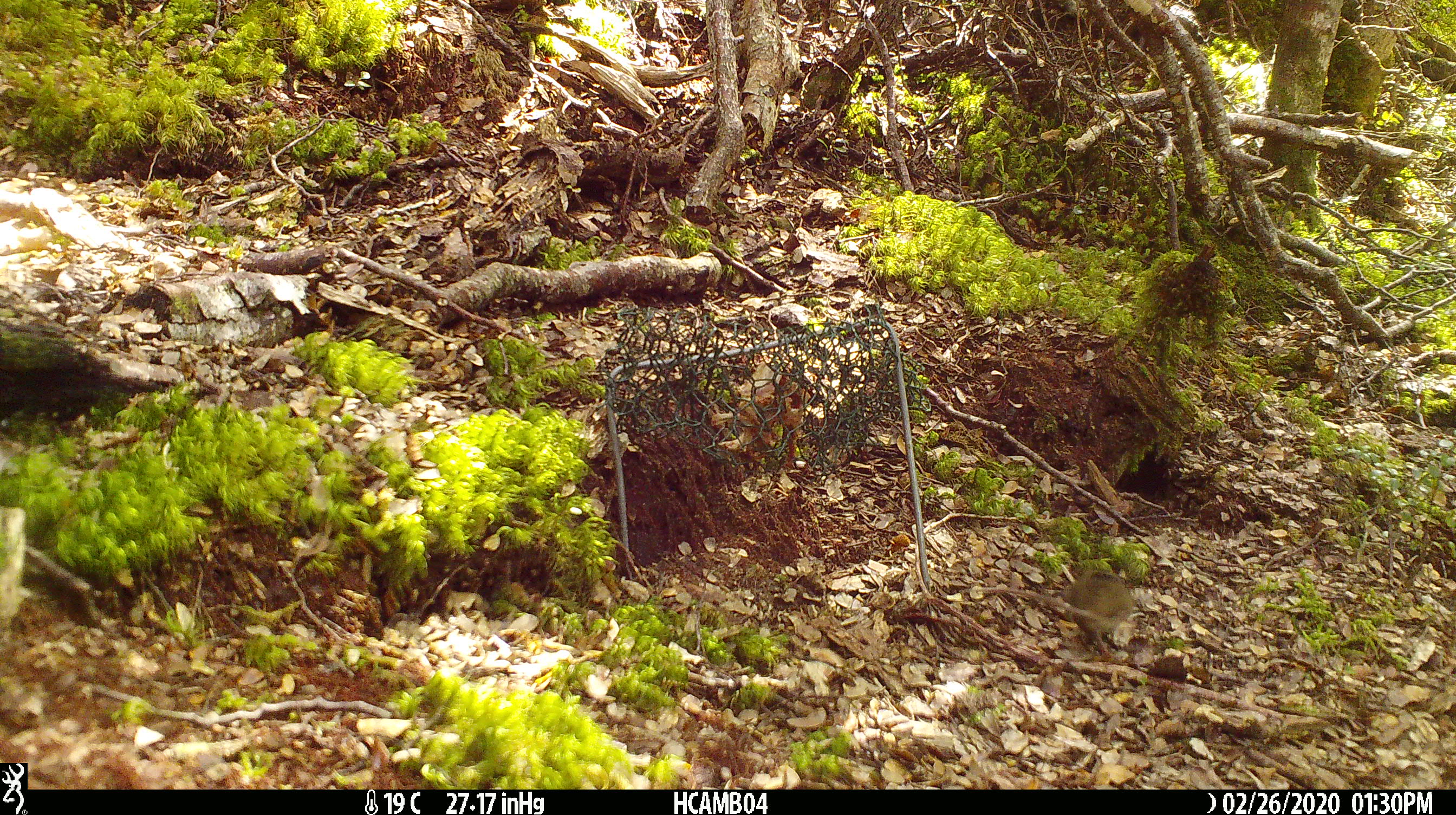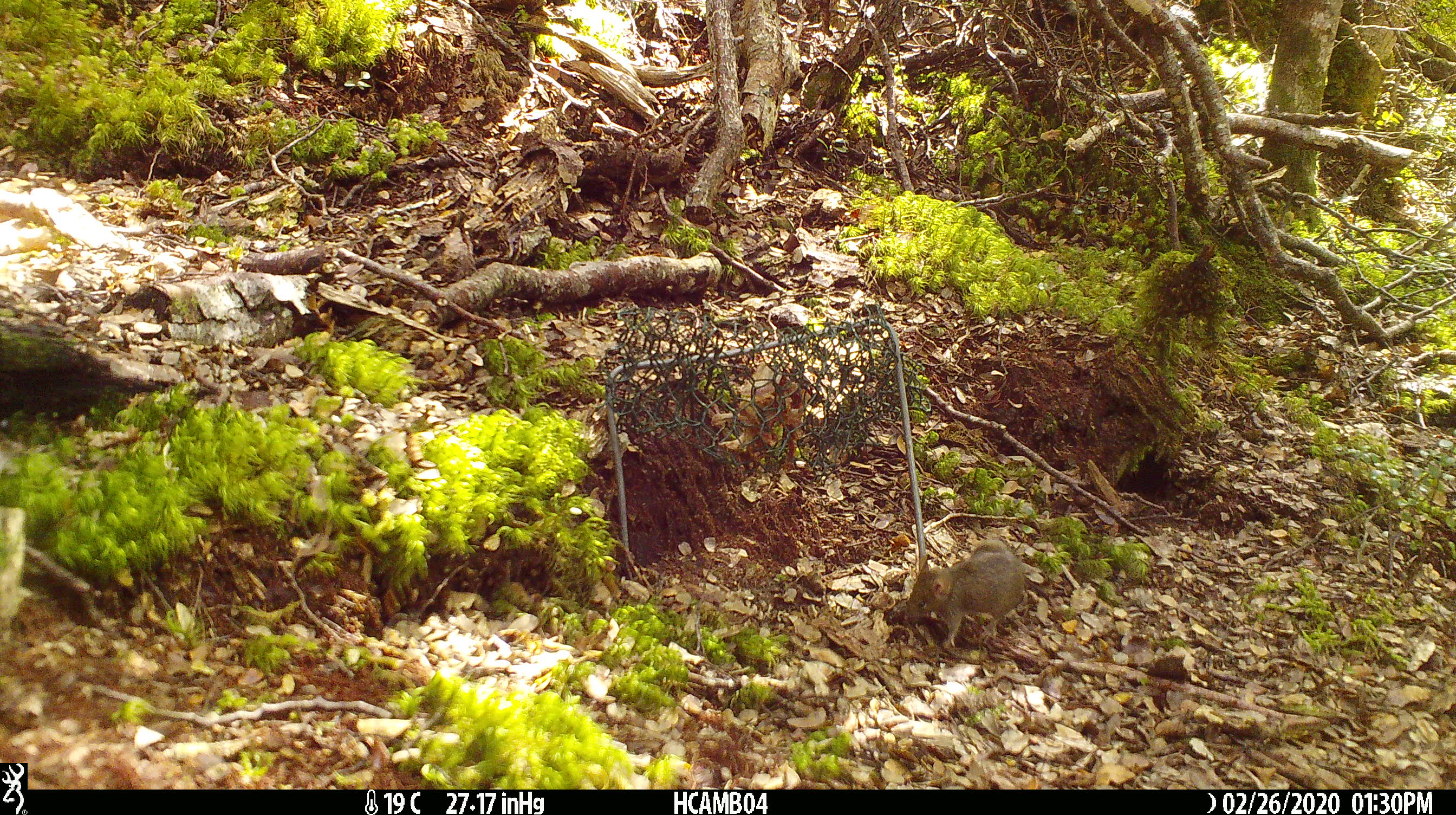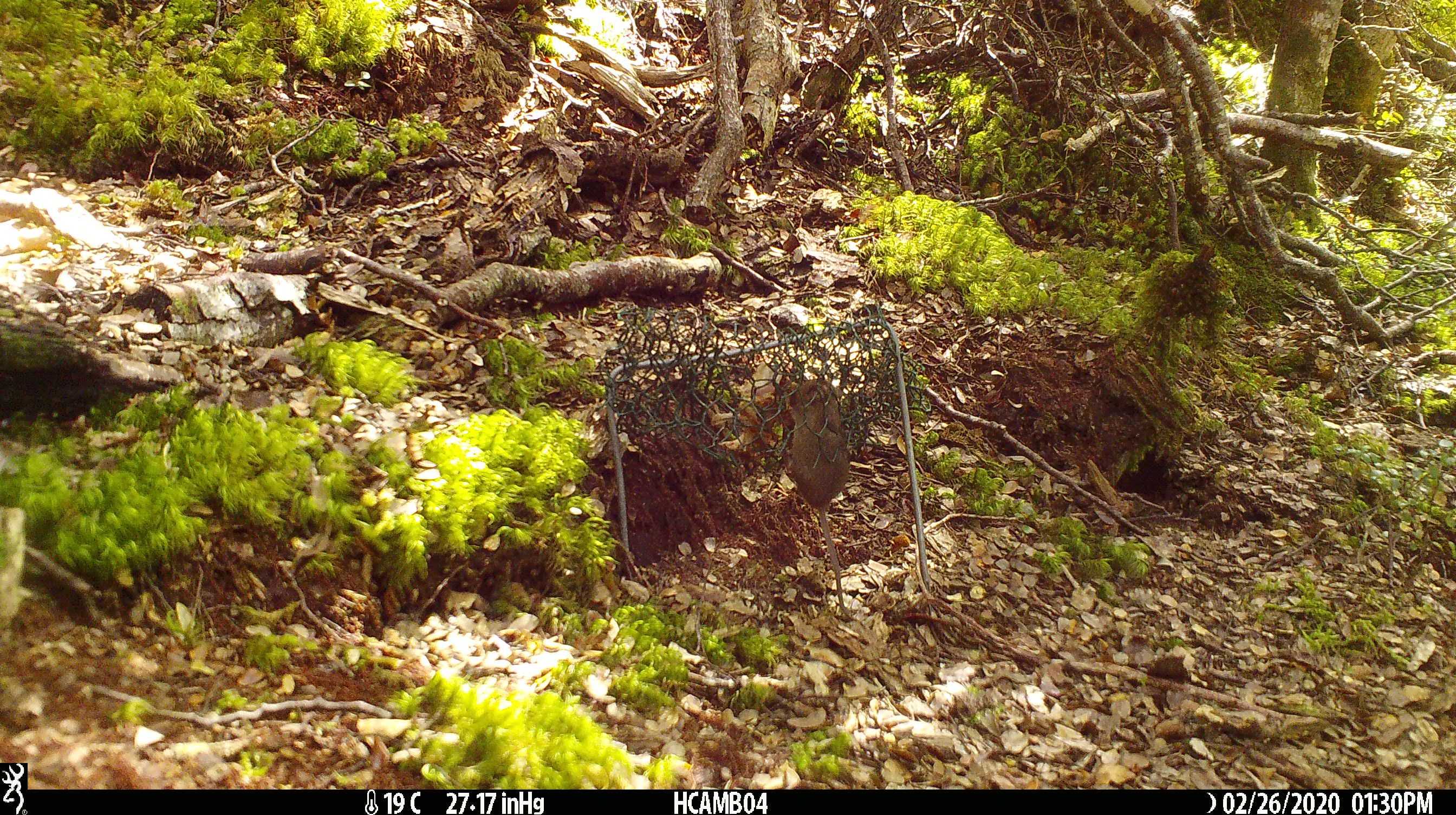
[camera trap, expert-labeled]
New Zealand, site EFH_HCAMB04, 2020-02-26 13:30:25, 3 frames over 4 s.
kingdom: Animalia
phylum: Chordata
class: Mammalia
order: Rodentia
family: Muridae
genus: Mus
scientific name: Mus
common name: mouse